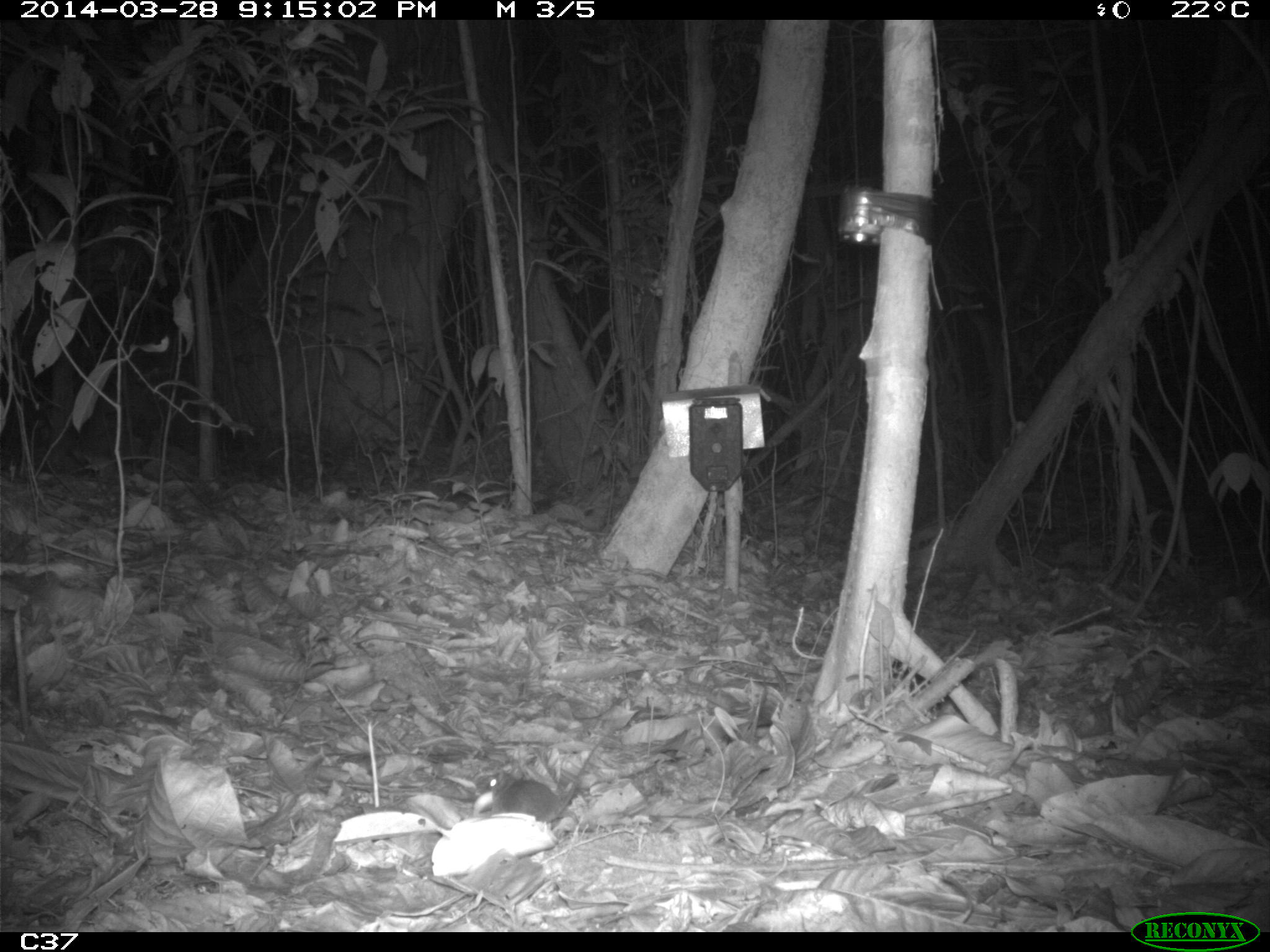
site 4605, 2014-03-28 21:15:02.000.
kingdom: Animalia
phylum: Chordata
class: Mammalia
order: Rodentia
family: Muridae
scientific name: Muridae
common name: mice, rats, and gerbils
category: unknown mouse or rat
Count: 1.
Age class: adult.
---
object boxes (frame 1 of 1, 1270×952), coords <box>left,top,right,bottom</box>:
unknown mouse or rat: <box>476,737,611,821</box>